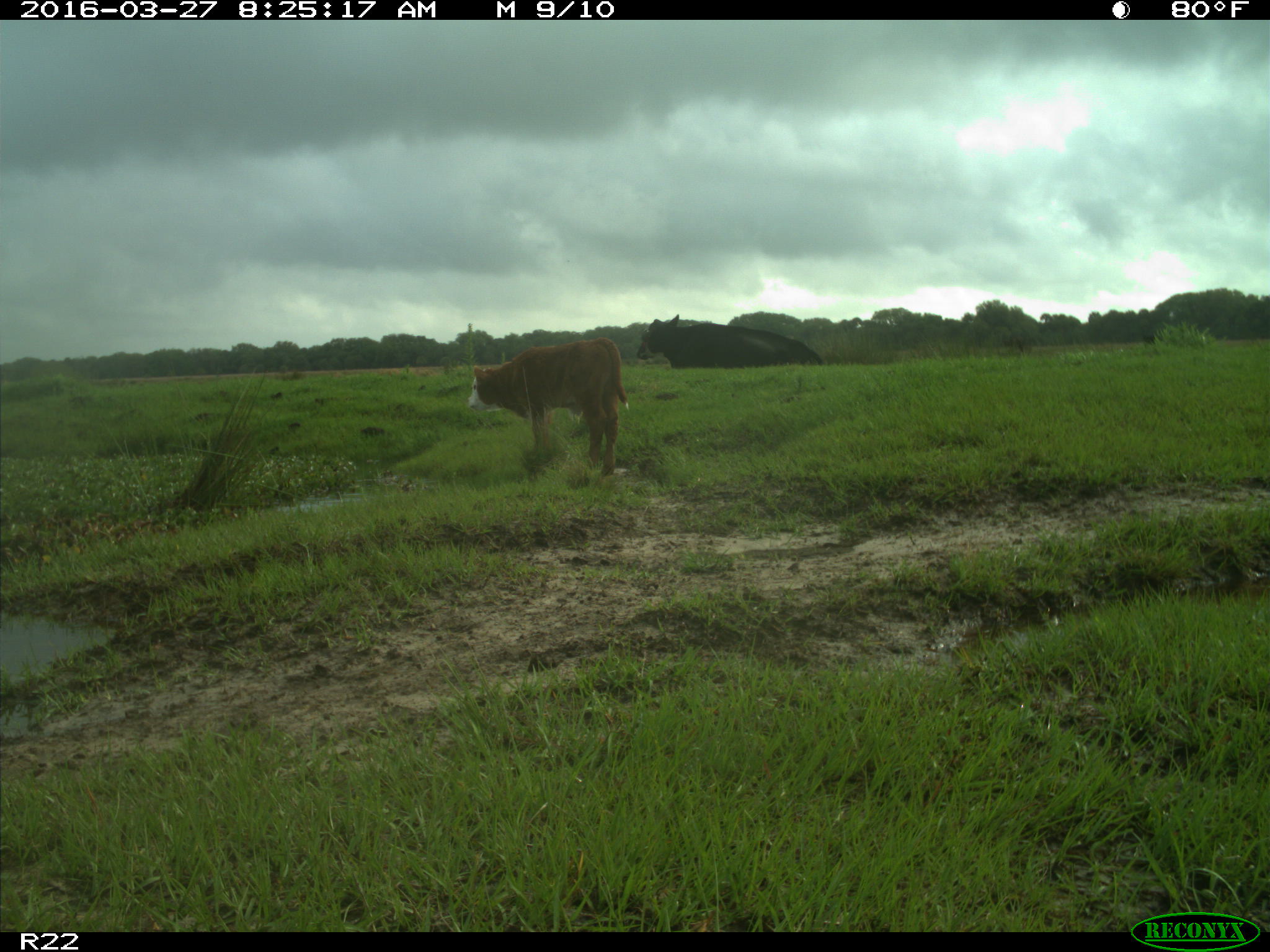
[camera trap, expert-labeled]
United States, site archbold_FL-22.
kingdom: Animalia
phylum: Chordata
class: Mammalia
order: Artiodactyla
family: Bovidae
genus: Bos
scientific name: Bos taurus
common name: domestic cow